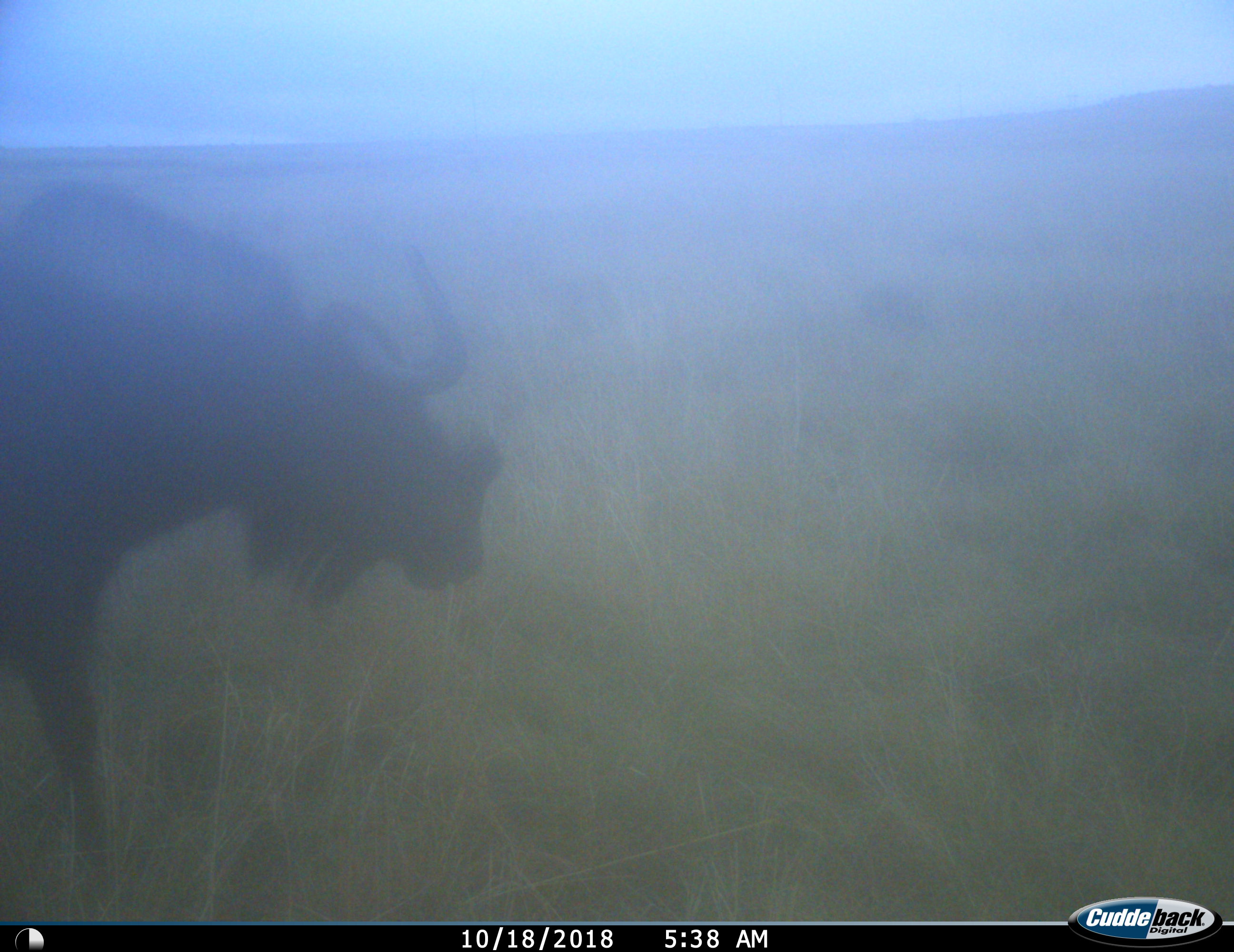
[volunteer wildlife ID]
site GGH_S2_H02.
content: unidentified animal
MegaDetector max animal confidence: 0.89